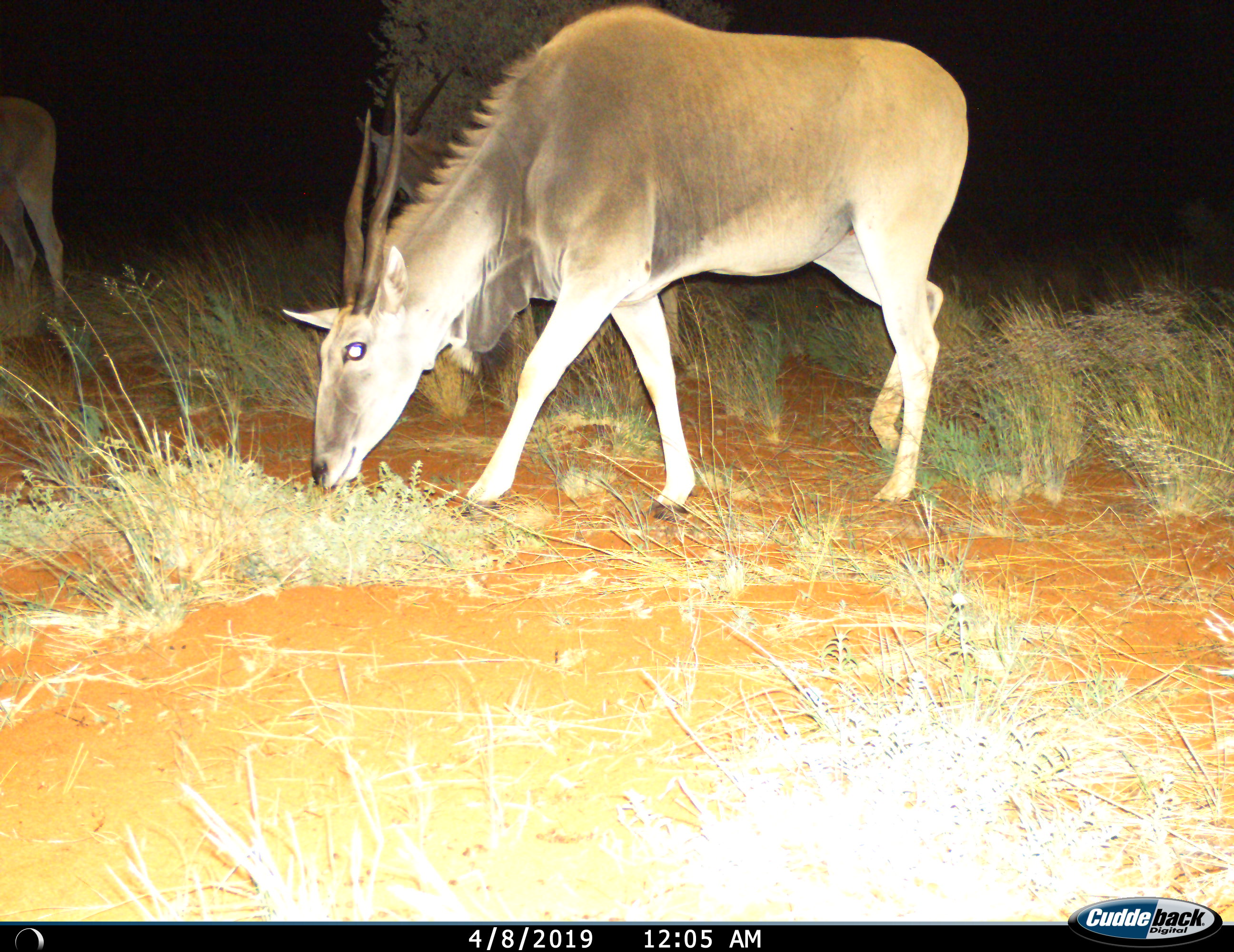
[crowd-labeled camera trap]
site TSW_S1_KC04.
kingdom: Animalia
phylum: Chordata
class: Mammalia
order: Artiodactyla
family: Bovidae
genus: Tragelaphus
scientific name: Tragelaphus oryx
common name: eland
Eland (Tragelaphus oryx), count 3. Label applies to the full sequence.